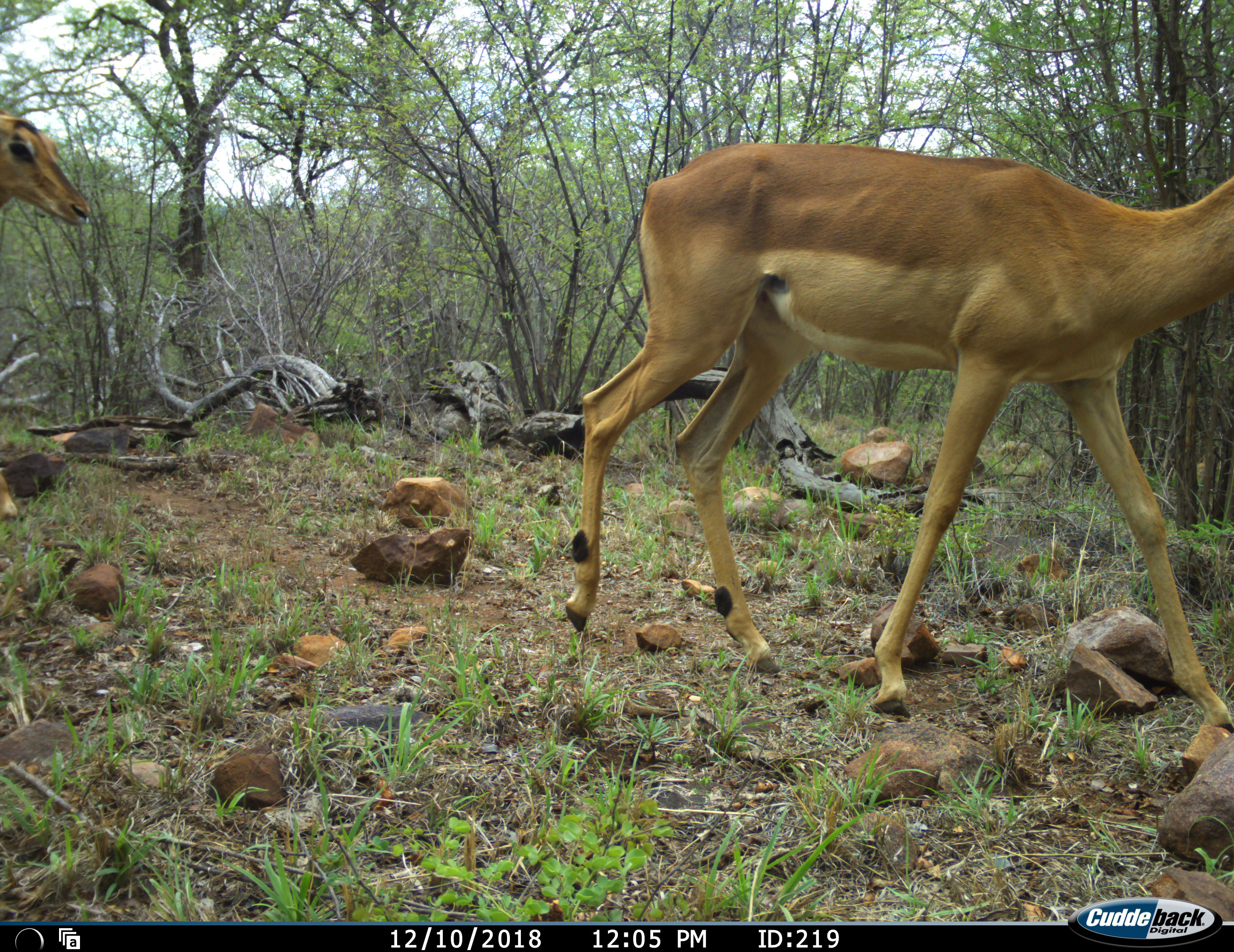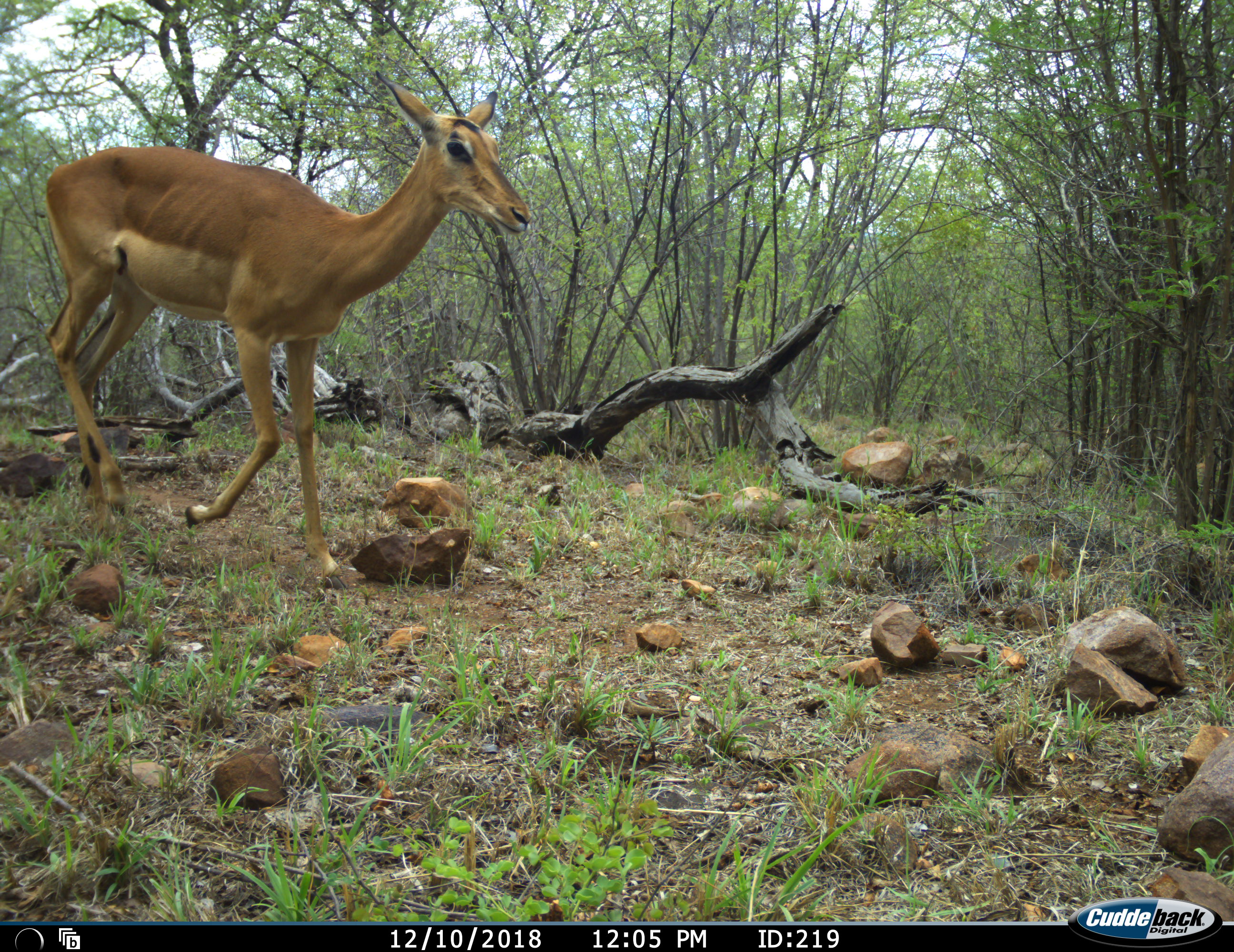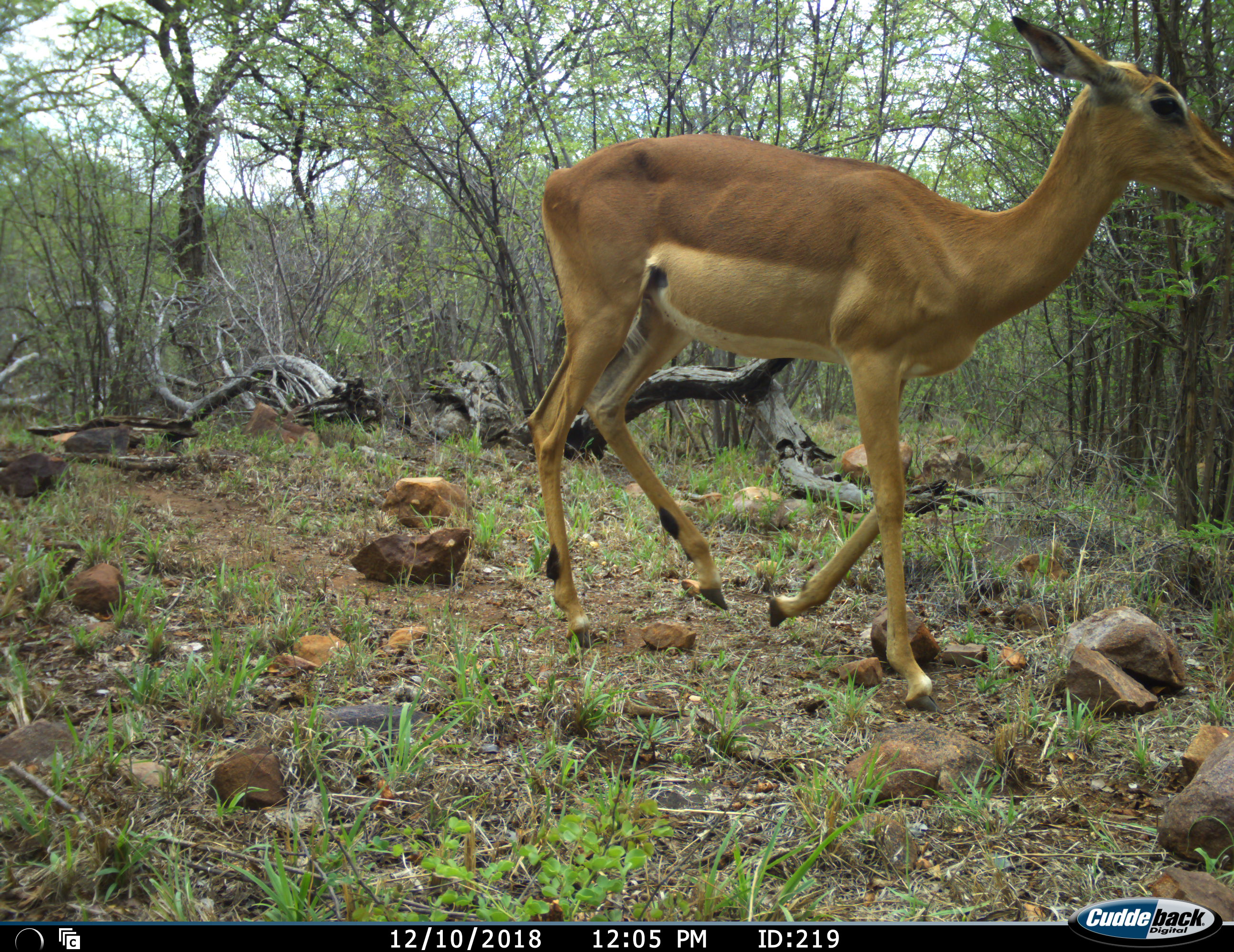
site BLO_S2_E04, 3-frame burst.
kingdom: Animalia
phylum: Chordata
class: Mammalia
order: Artiodactyla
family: Bovidae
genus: Aepyceros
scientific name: Aepyceros melampus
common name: impala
Impala (Aepyceros melampus), count 2. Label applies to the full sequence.